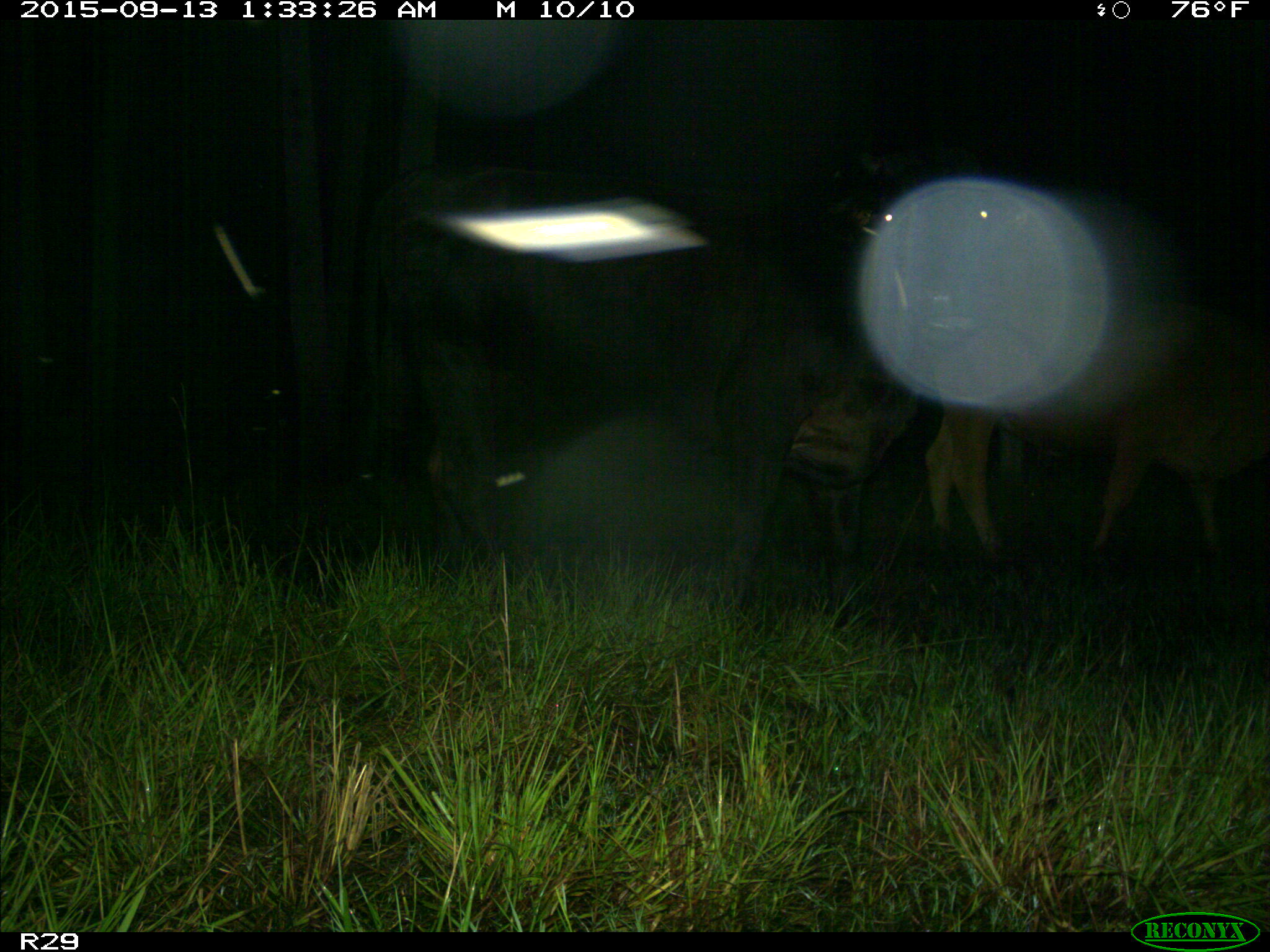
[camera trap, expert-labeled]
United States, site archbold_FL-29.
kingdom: Animalia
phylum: Chordata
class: Mammalia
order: Artiodactyla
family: Bovidae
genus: Bos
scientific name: Bos taurus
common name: domestic cow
Bos taurus (domestic cow).